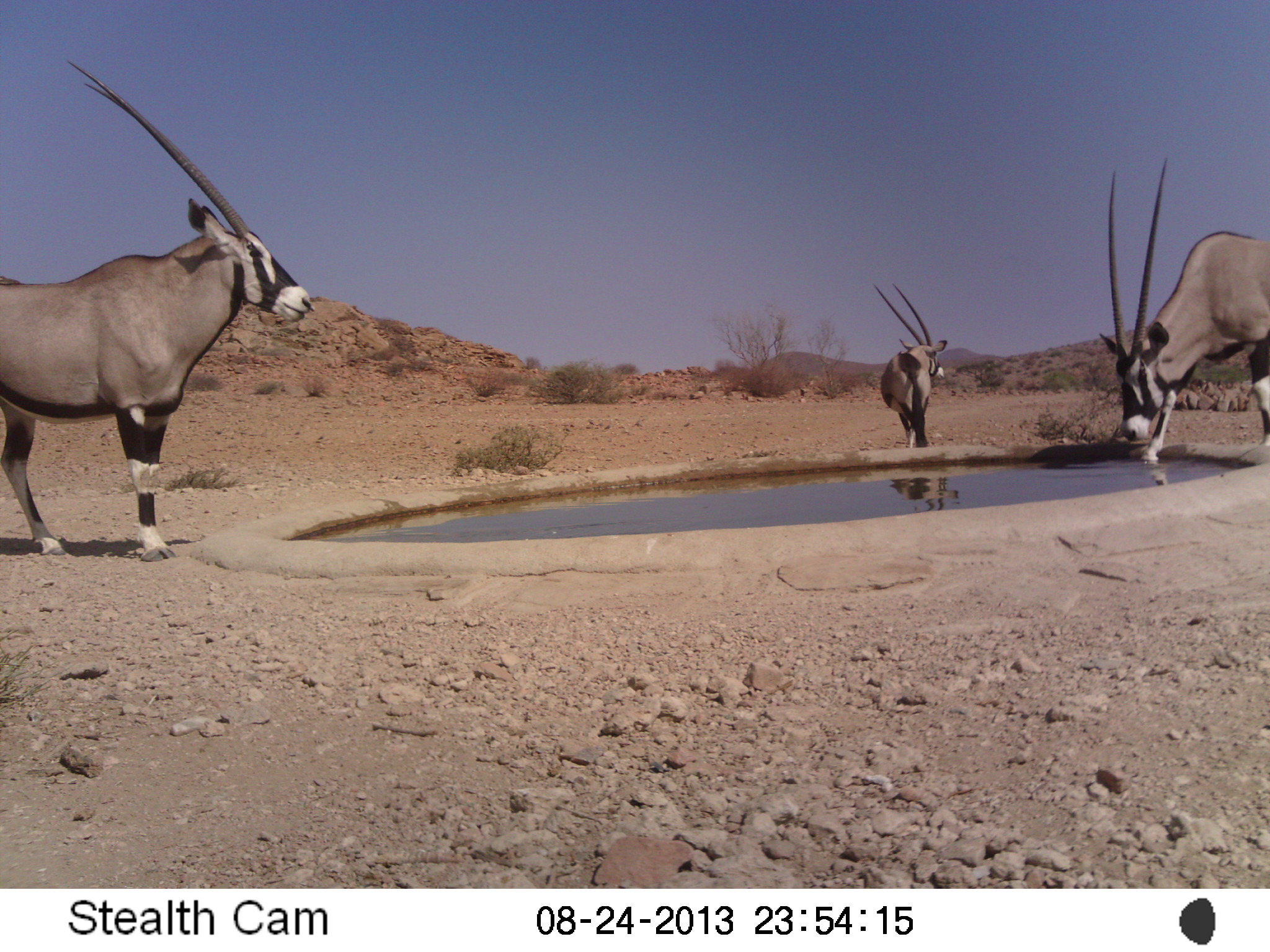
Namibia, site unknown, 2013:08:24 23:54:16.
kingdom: Animalia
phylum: Chordata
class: Mammalia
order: Artiodactyla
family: Bovidae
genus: Oryx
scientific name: Oryx gazella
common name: gemsbok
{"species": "Oryx gazella (gemsbok)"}